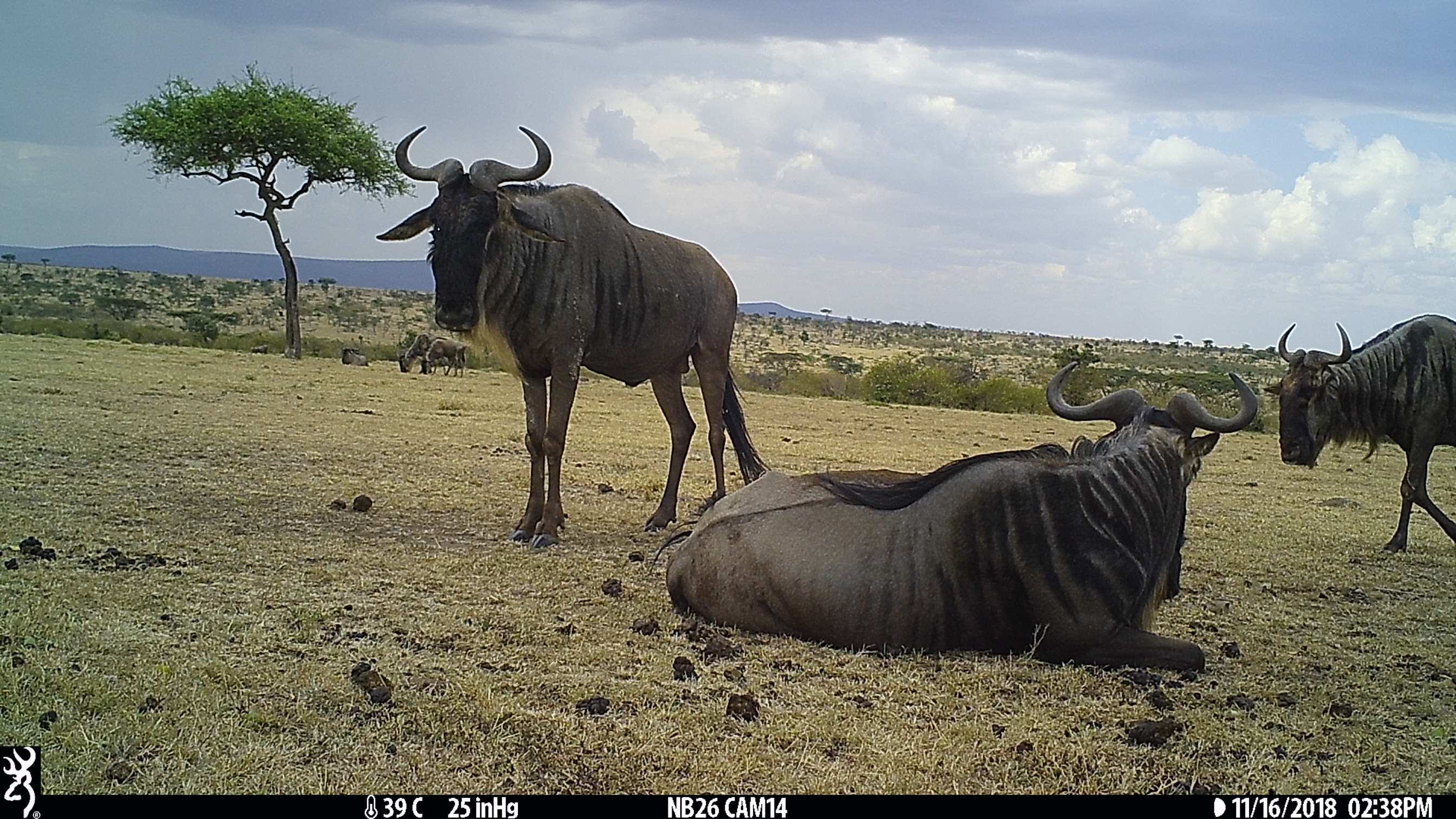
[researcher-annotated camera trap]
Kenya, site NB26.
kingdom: Animalia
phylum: Chordata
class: Mammalia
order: Artiodactyla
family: Bovidae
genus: Connochaetes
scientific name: Connochaetes taurinus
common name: blue wildebeest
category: wildebeest